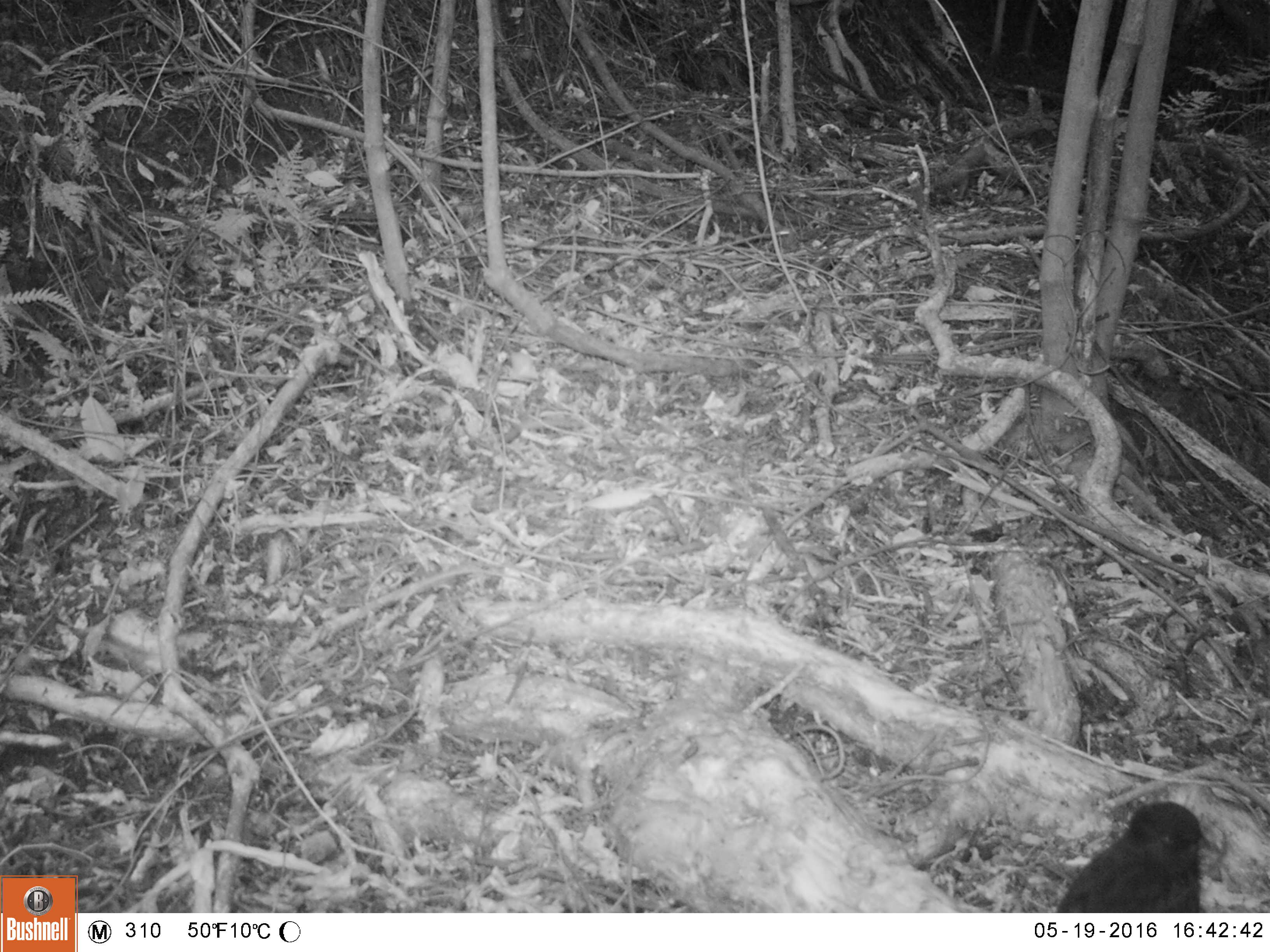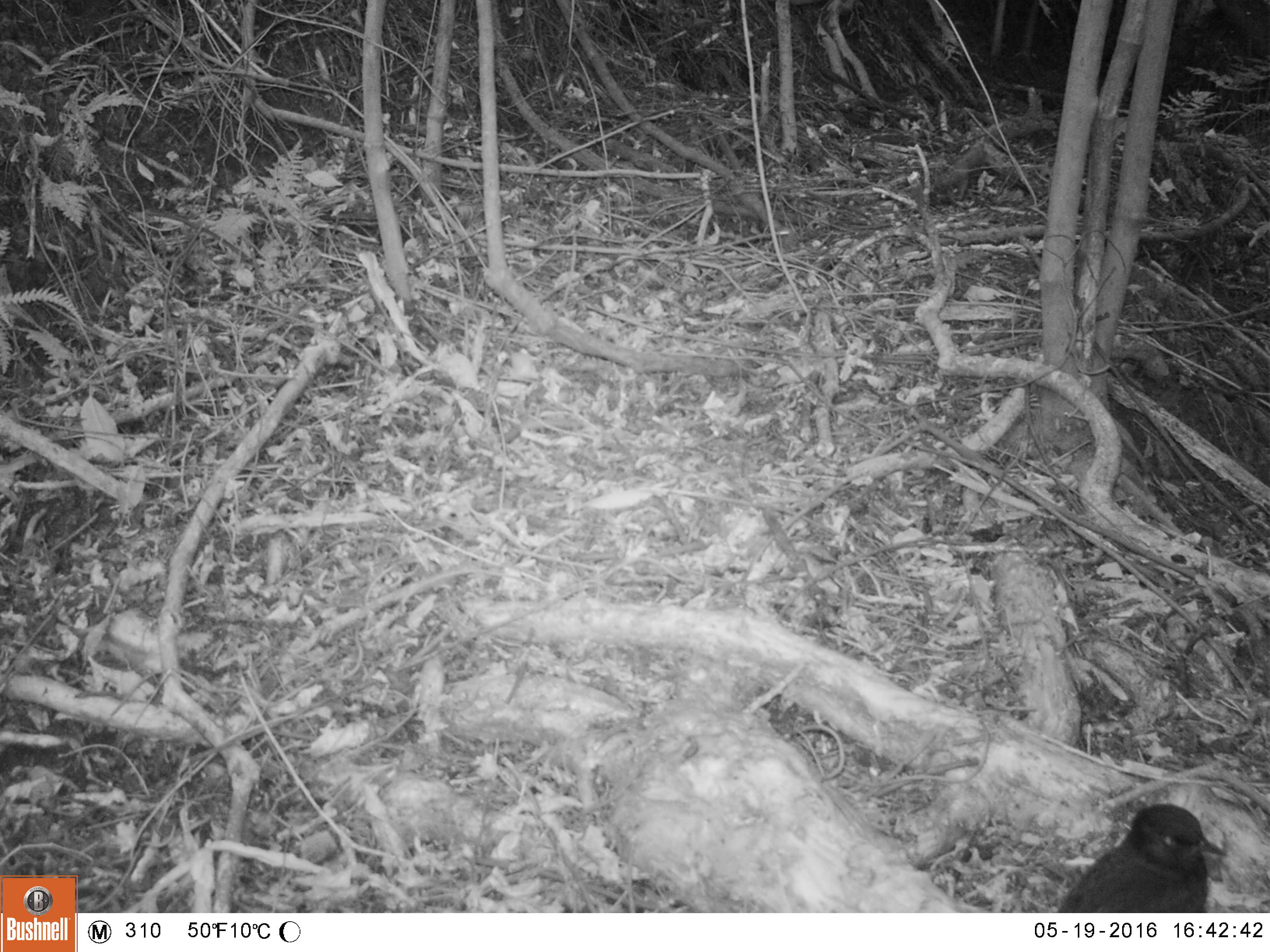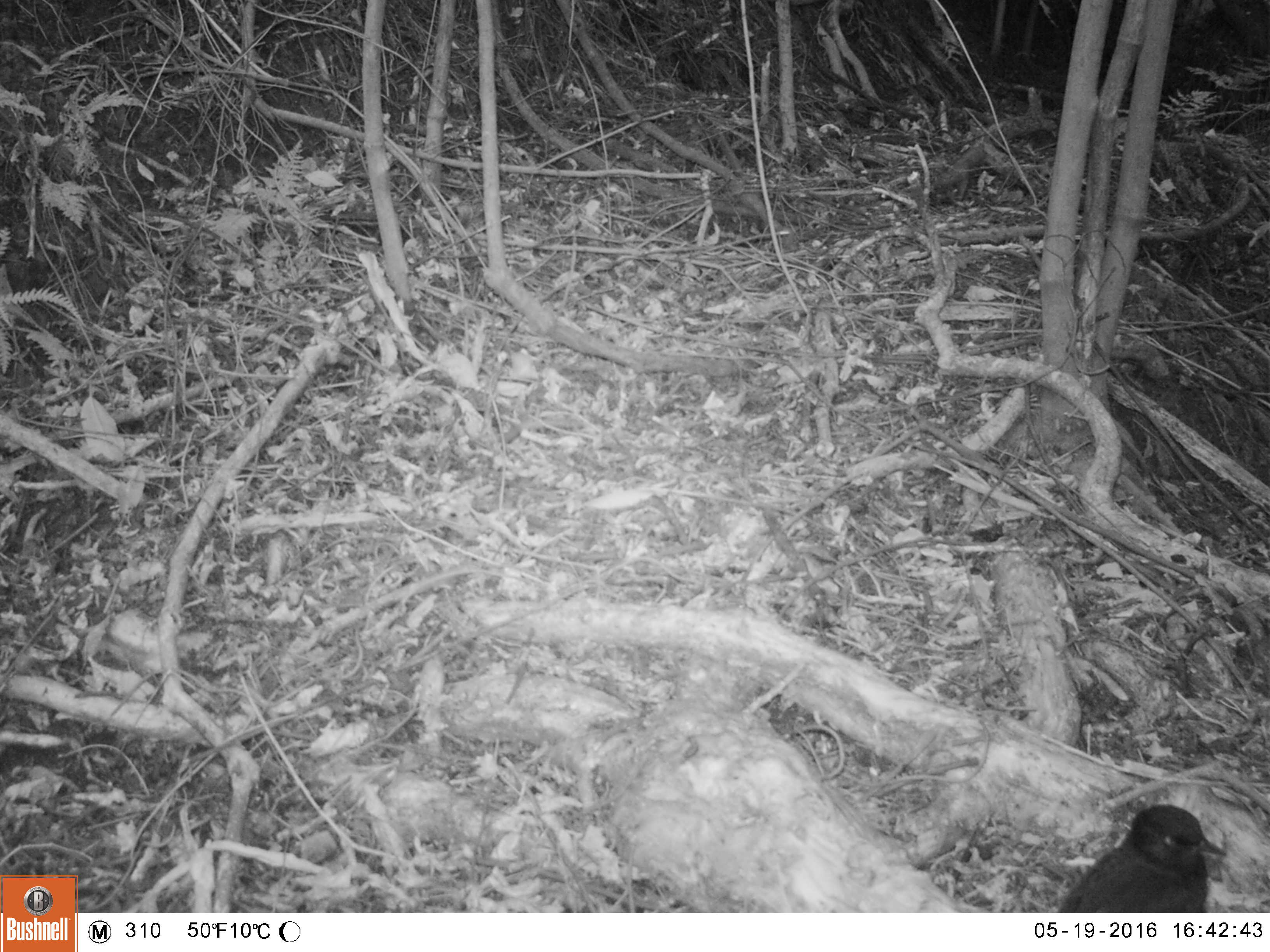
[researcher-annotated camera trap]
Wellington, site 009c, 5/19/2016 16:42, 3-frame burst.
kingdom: Animalia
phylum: Chordata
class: Aves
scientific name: Aves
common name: bird